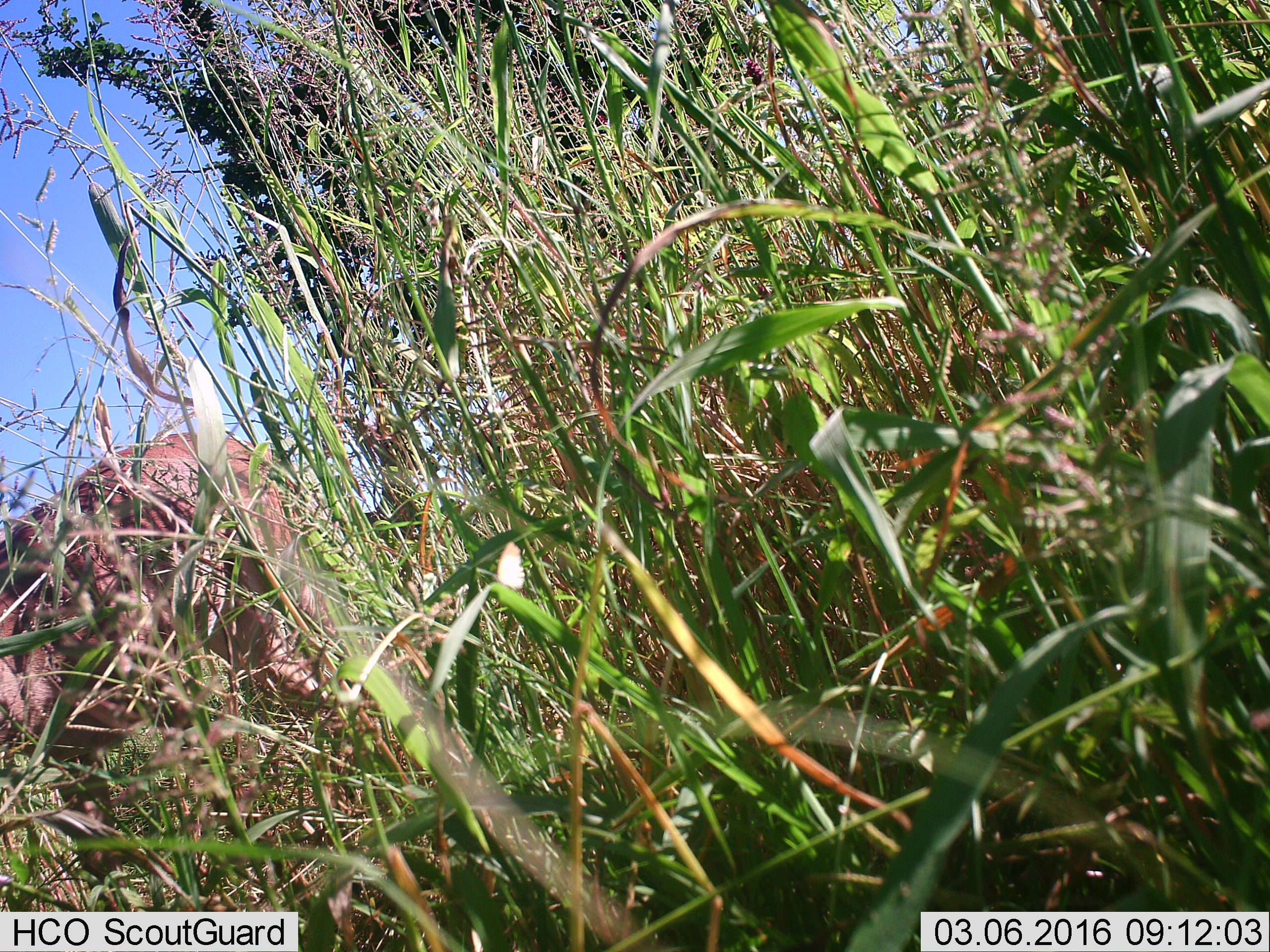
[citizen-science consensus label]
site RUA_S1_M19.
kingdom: Animalia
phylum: Chordata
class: Mammalia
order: Artiodactyla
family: Bovidae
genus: Aepyceros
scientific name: Aepyceros melampus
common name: impala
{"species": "impala (Aepyceros melampus)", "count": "1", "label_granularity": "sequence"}